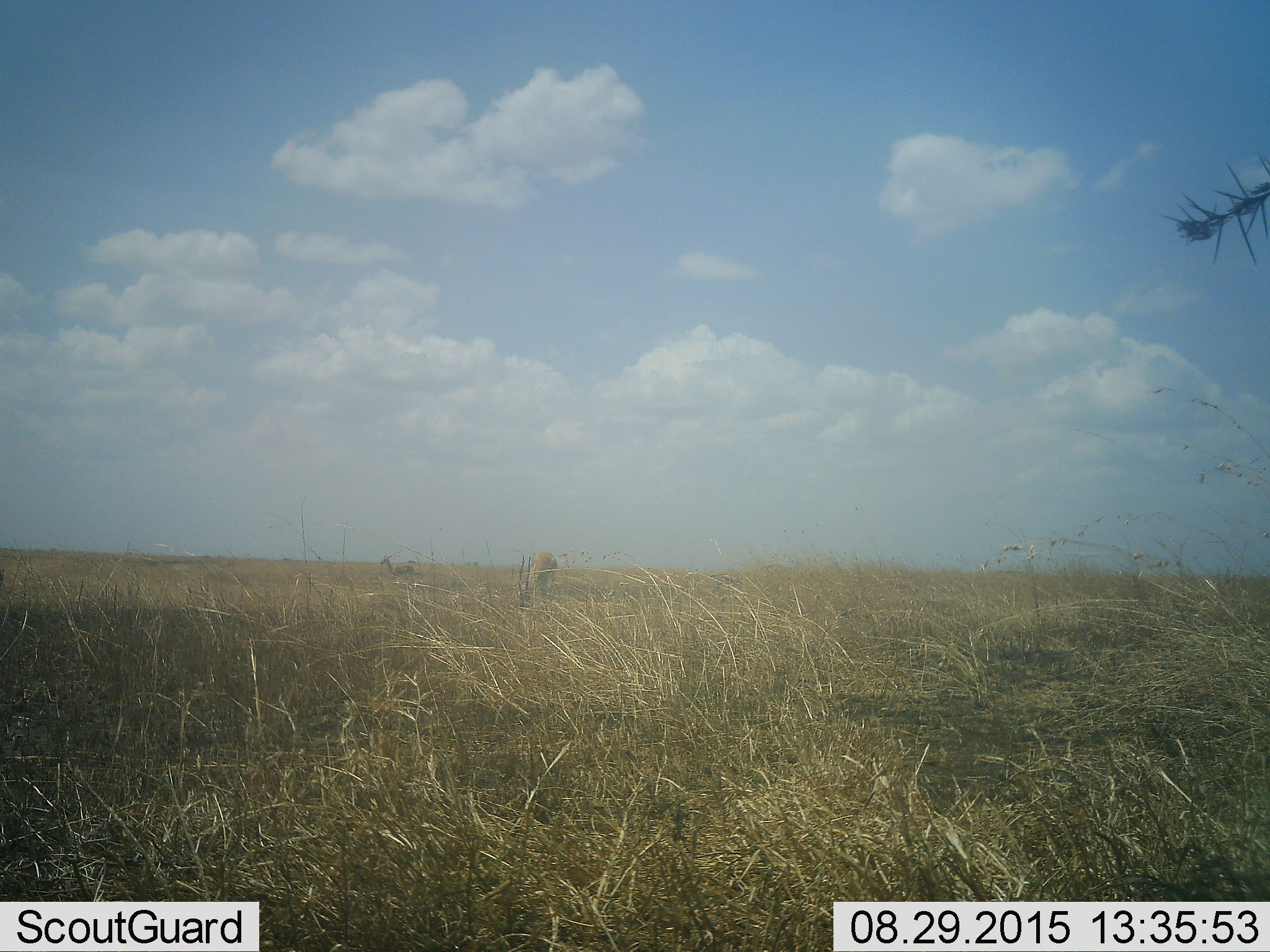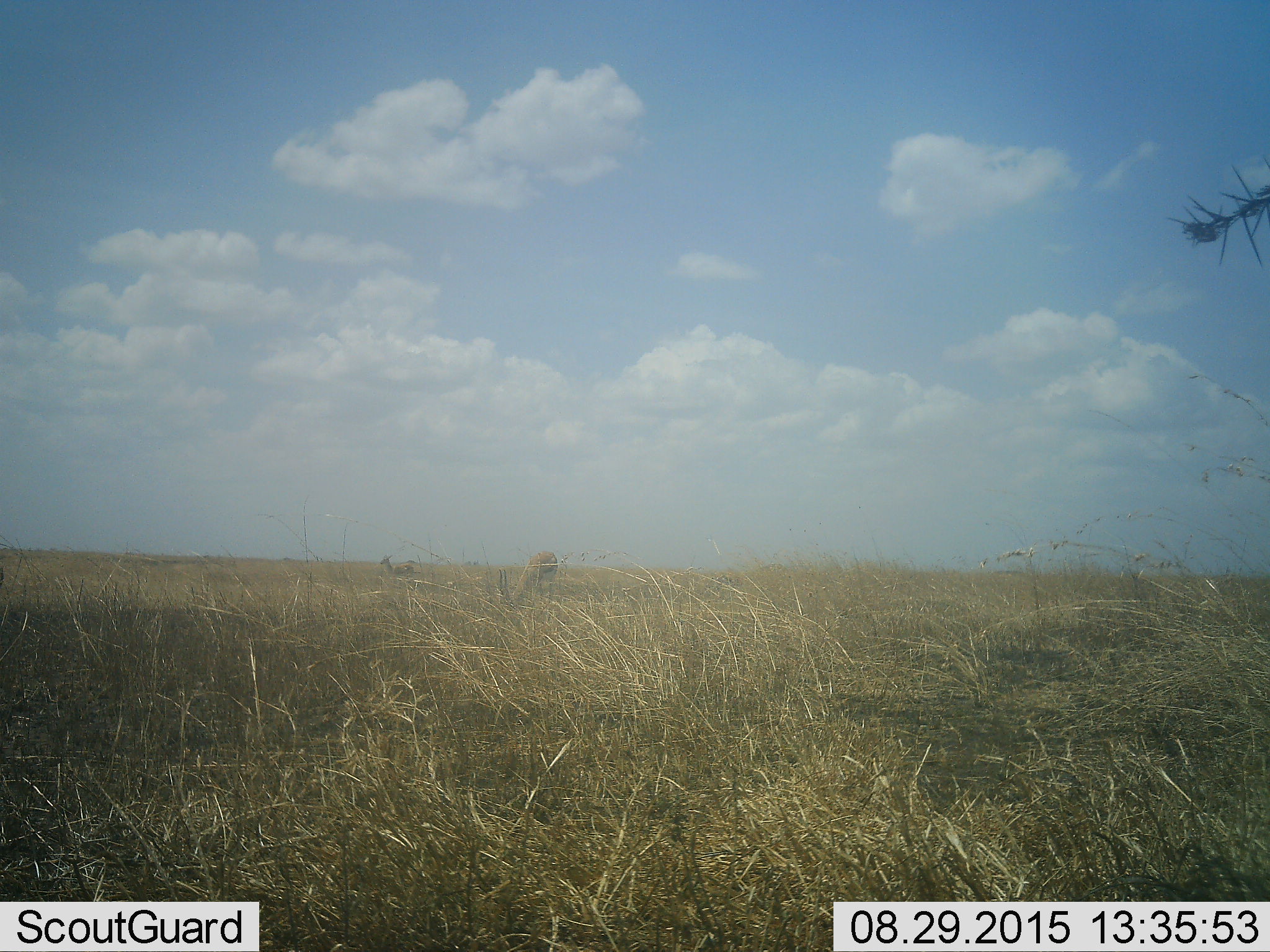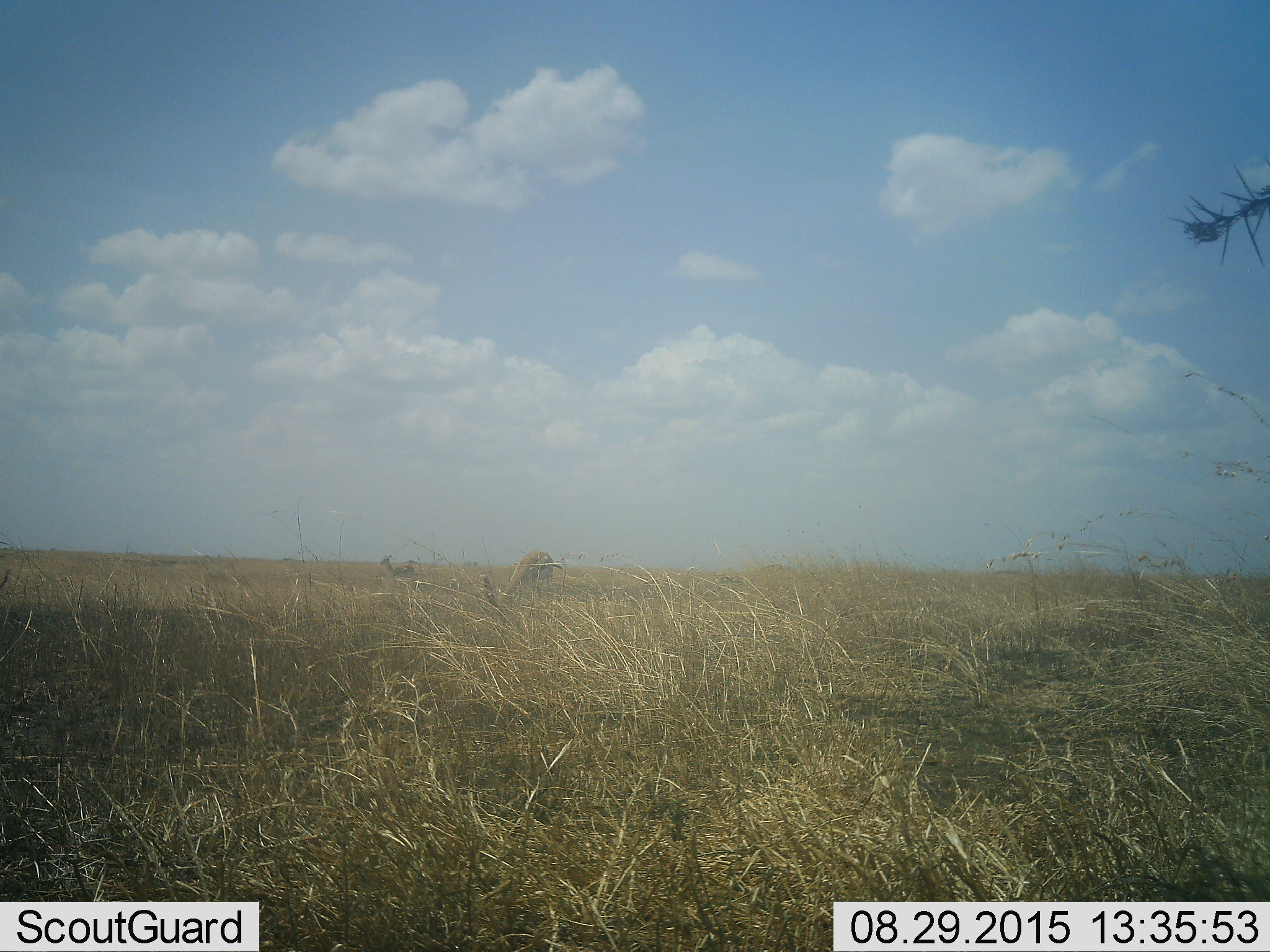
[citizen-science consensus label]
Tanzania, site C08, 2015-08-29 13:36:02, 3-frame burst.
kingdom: Animalia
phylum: Chordata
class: Mammalia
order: Artiodactyla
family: Bovidae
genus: Eudorcas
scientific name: Eudorcas thomsonii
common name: thomson's gazelle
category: gazellethomsons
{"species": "gazellethomsons (thomson's gazelle) (Eudorcas thomsonii)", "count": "2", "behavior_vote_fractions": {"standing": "57%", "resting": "0%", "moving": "14%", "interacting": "0%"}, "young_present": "14%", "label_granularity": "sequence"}